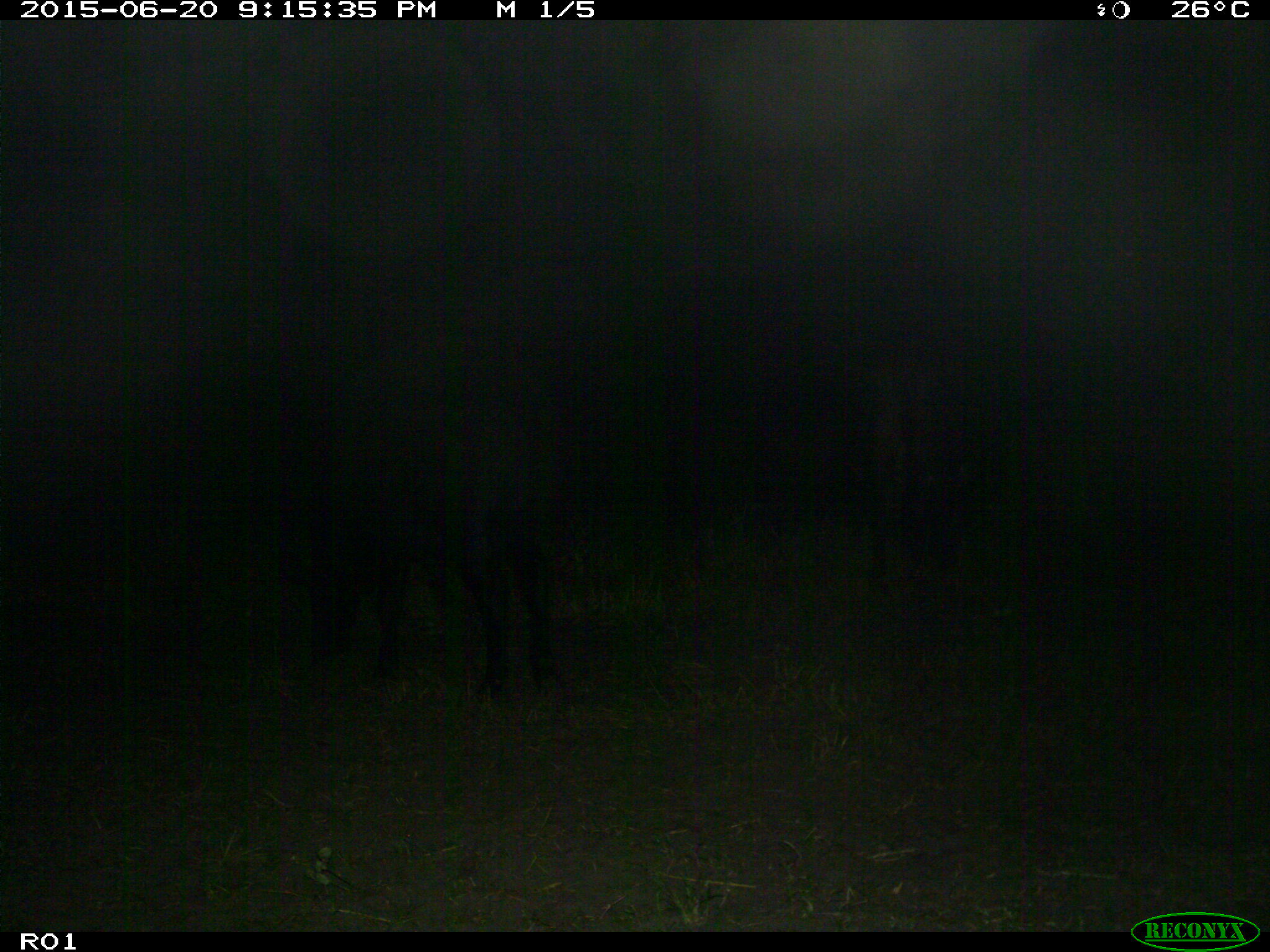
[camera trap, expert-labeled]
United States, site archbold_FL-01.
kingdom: Animalia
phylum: Chordata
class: Mammalia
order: Artiodactyla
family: Bovidae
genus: Bos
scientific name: Bos taurus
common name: domestic cow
Bos taurus (domestic cow).